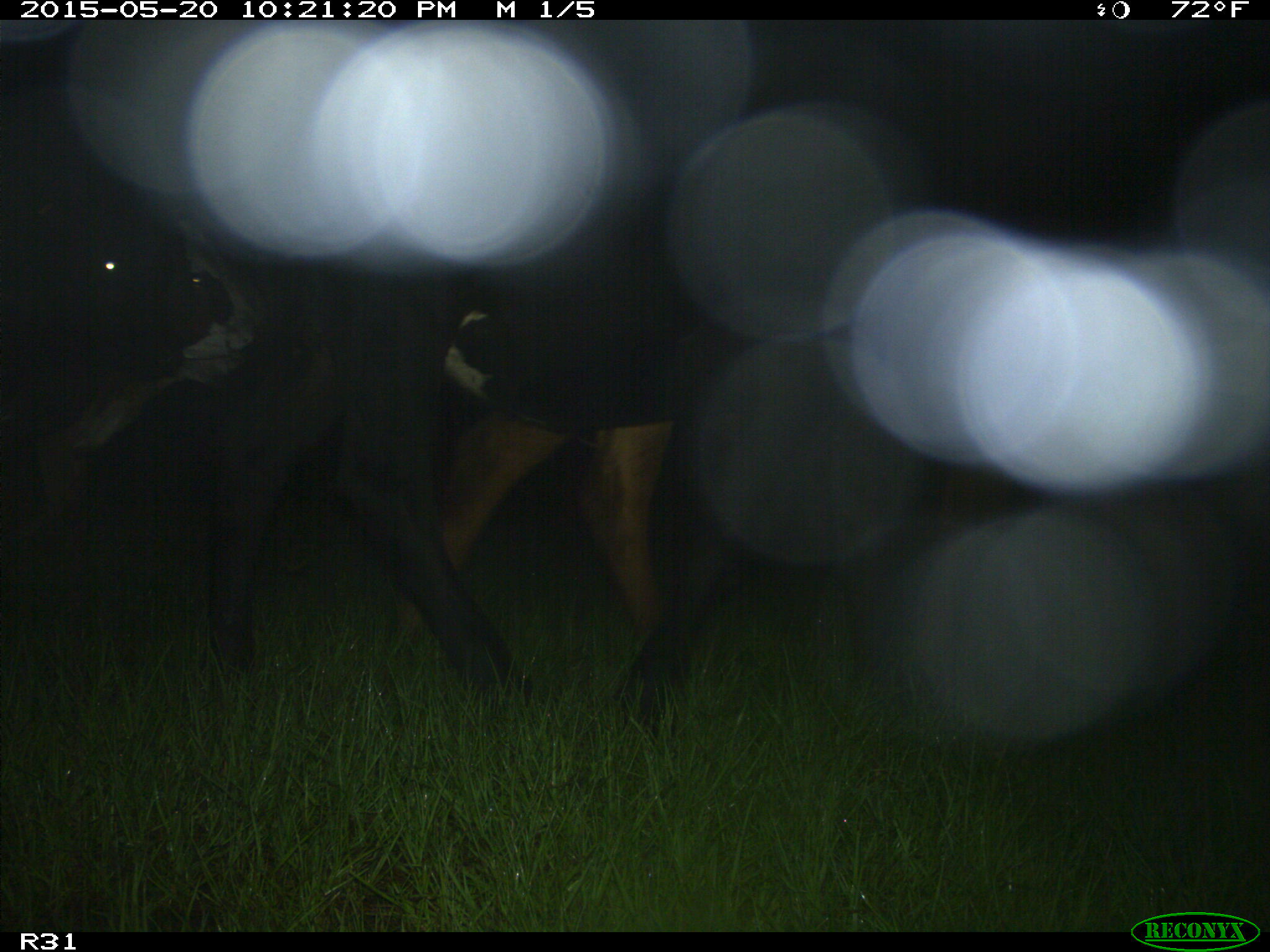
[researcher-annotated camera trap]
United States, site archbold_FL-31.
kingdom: Animalia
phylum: Chordata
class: Mammalia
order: Artiodactyla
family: Bovidae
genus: Bos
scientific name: Bos taurus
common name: domestic cow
Bos taurus (domestic cow).